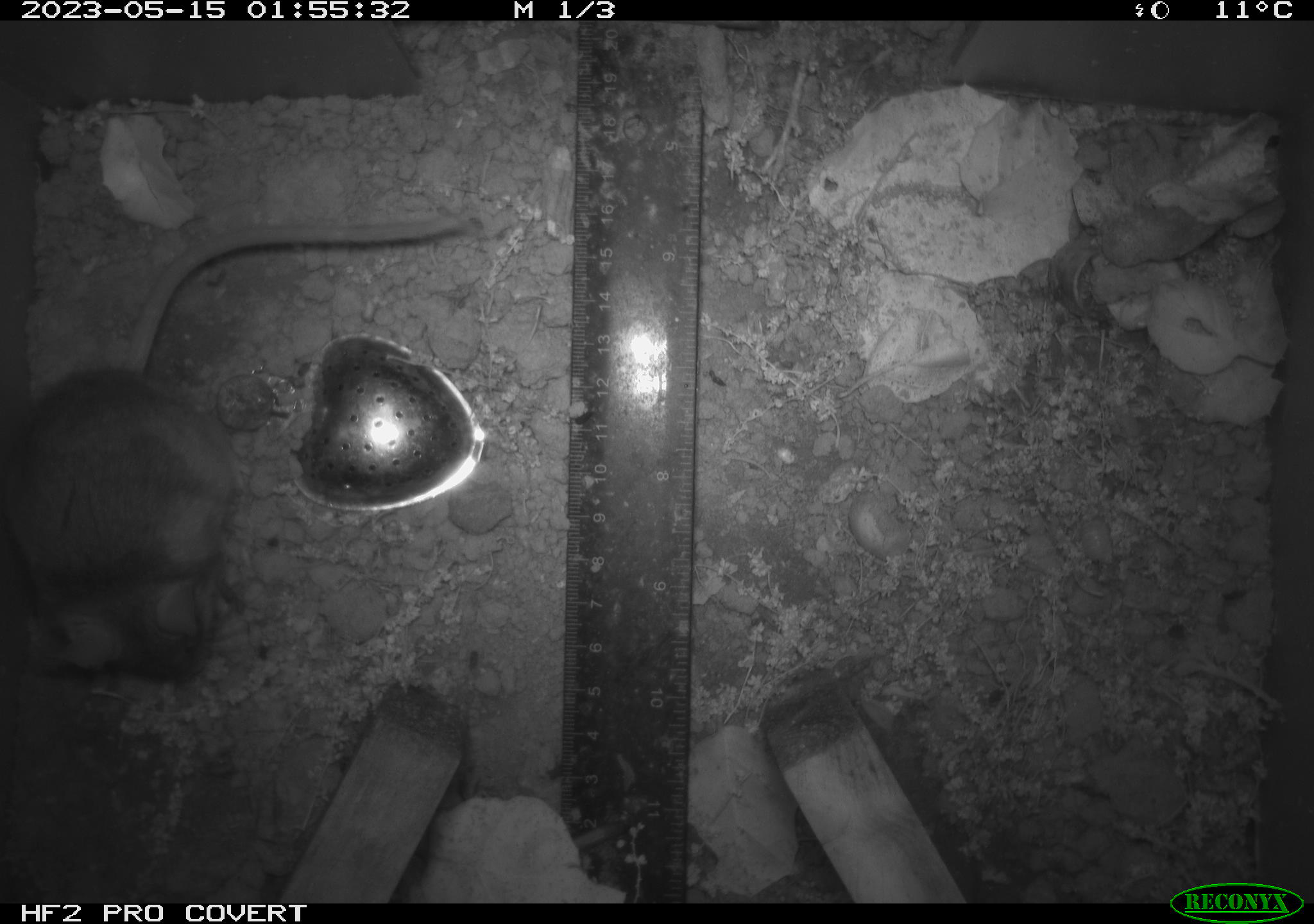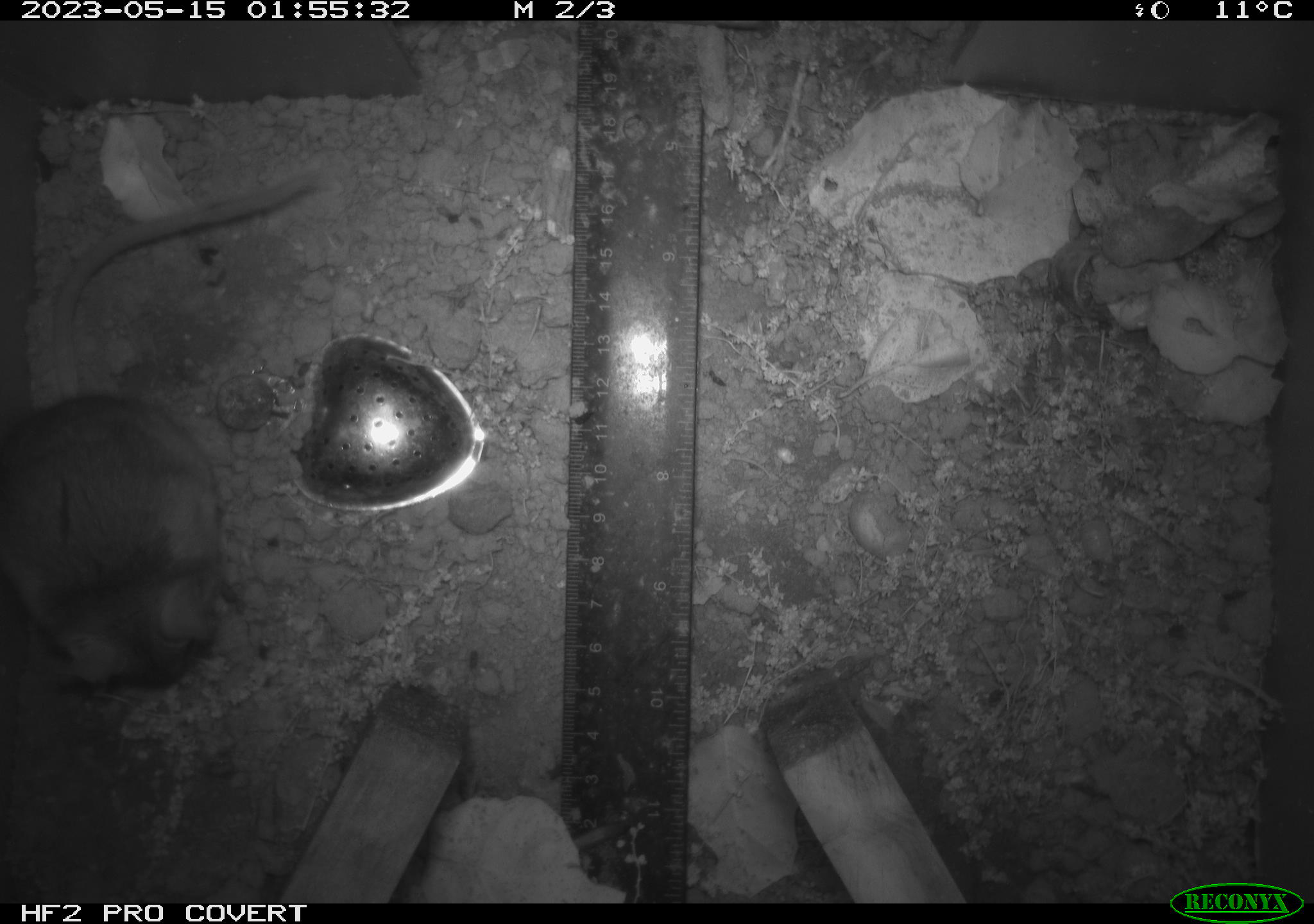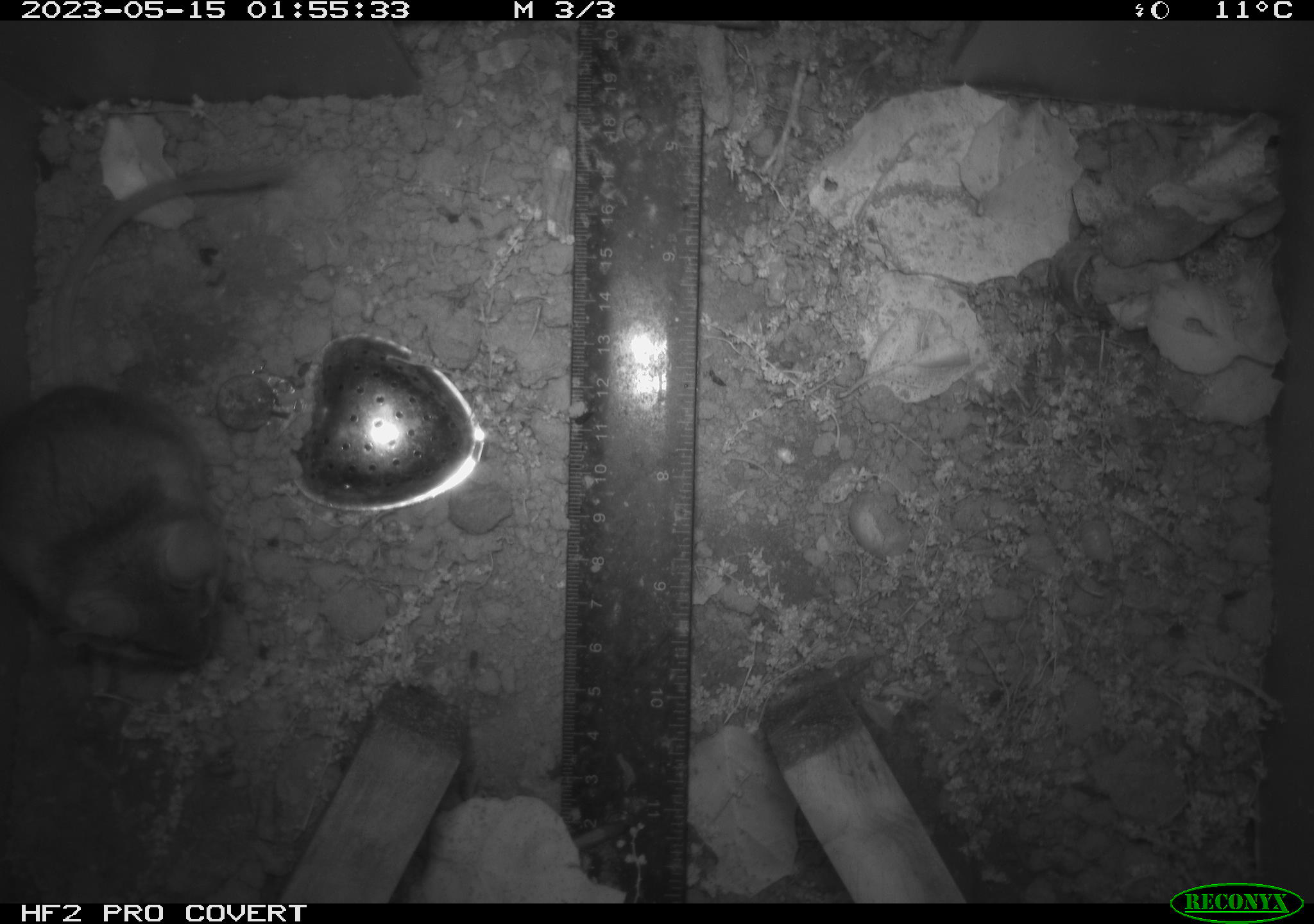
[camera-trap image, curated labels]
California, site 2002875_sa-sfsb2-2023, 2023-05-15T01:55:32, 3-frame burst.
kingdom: Animalia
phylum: Chordata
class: Mammalia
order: Rodentia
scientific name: Rodentia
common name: mouse species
Mouse species (Rodentia).